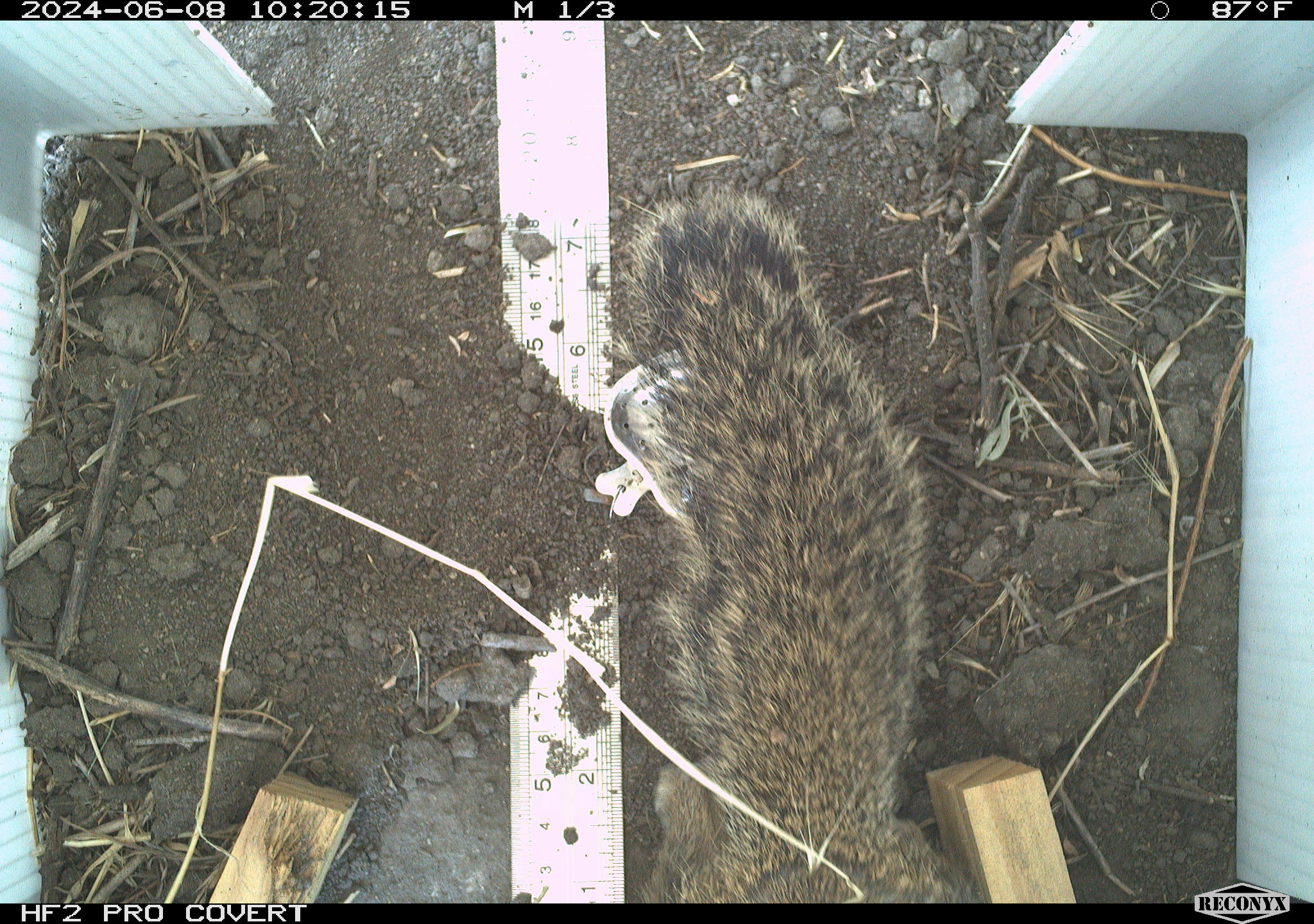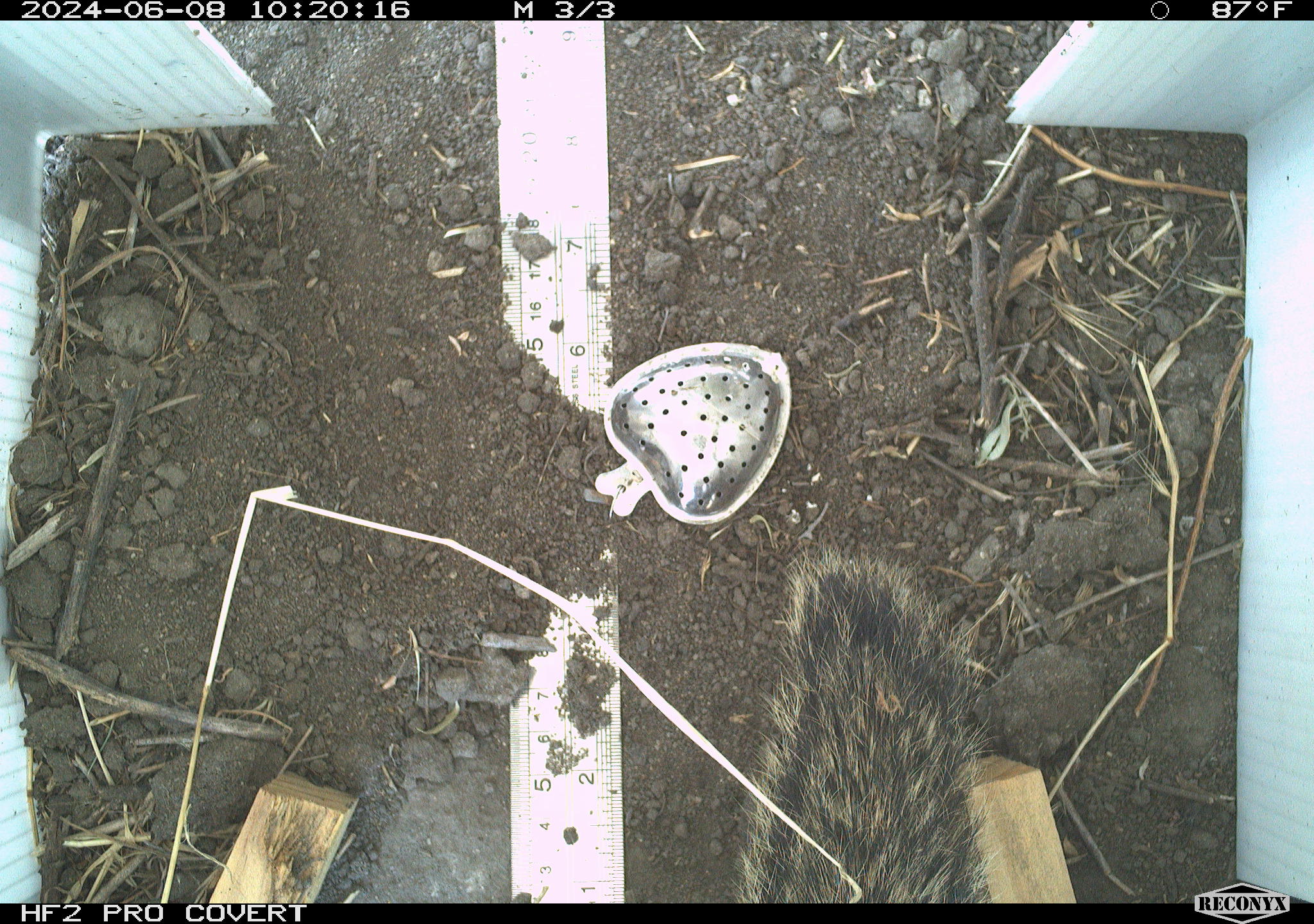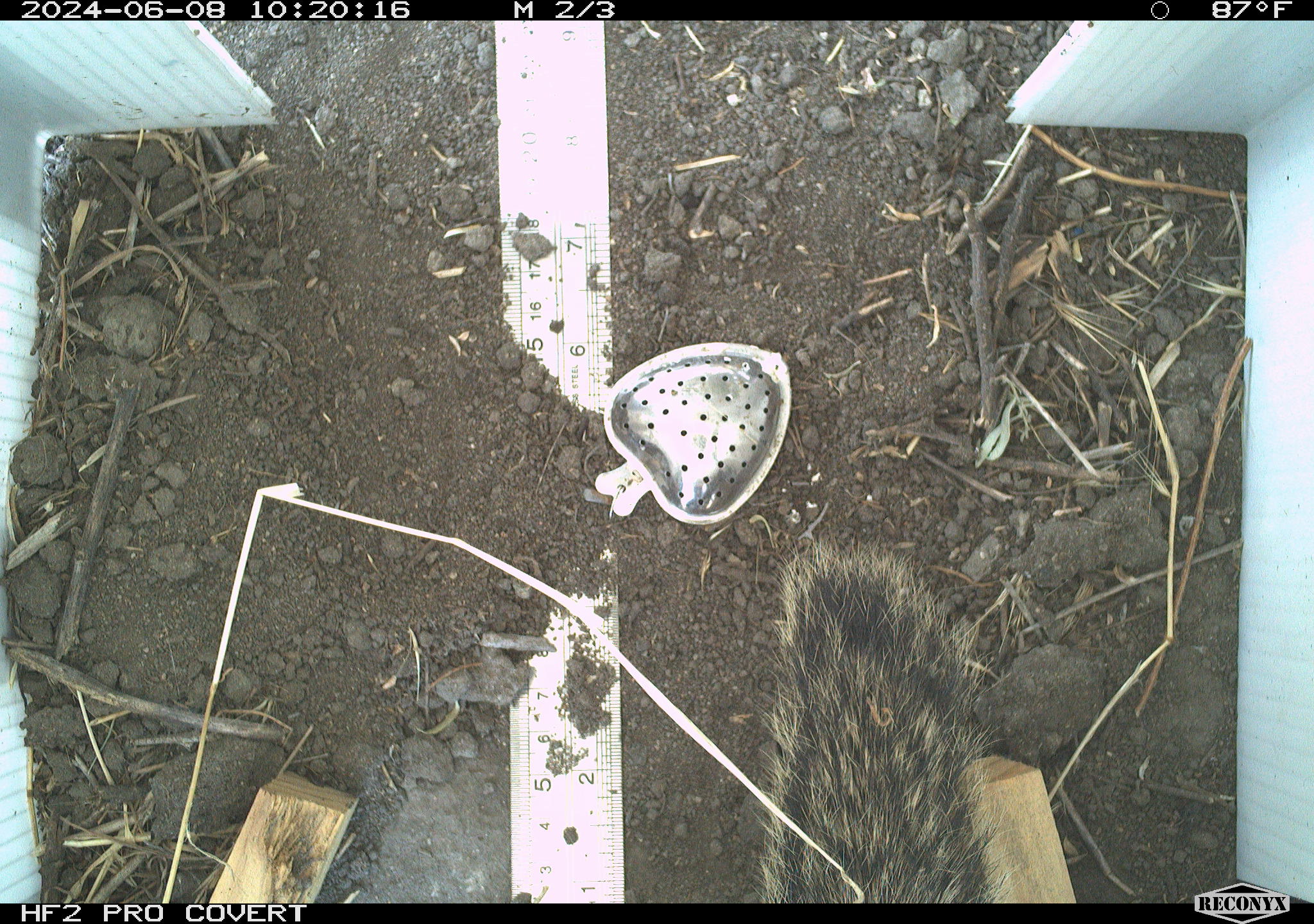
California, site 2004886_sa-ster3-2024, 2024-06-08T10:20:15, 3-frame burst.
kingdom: Animalia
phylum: Chordata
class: Mammalia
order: Rodentia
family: Sciuridae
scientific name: Sciuridae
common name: squirrels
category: sciuridae family